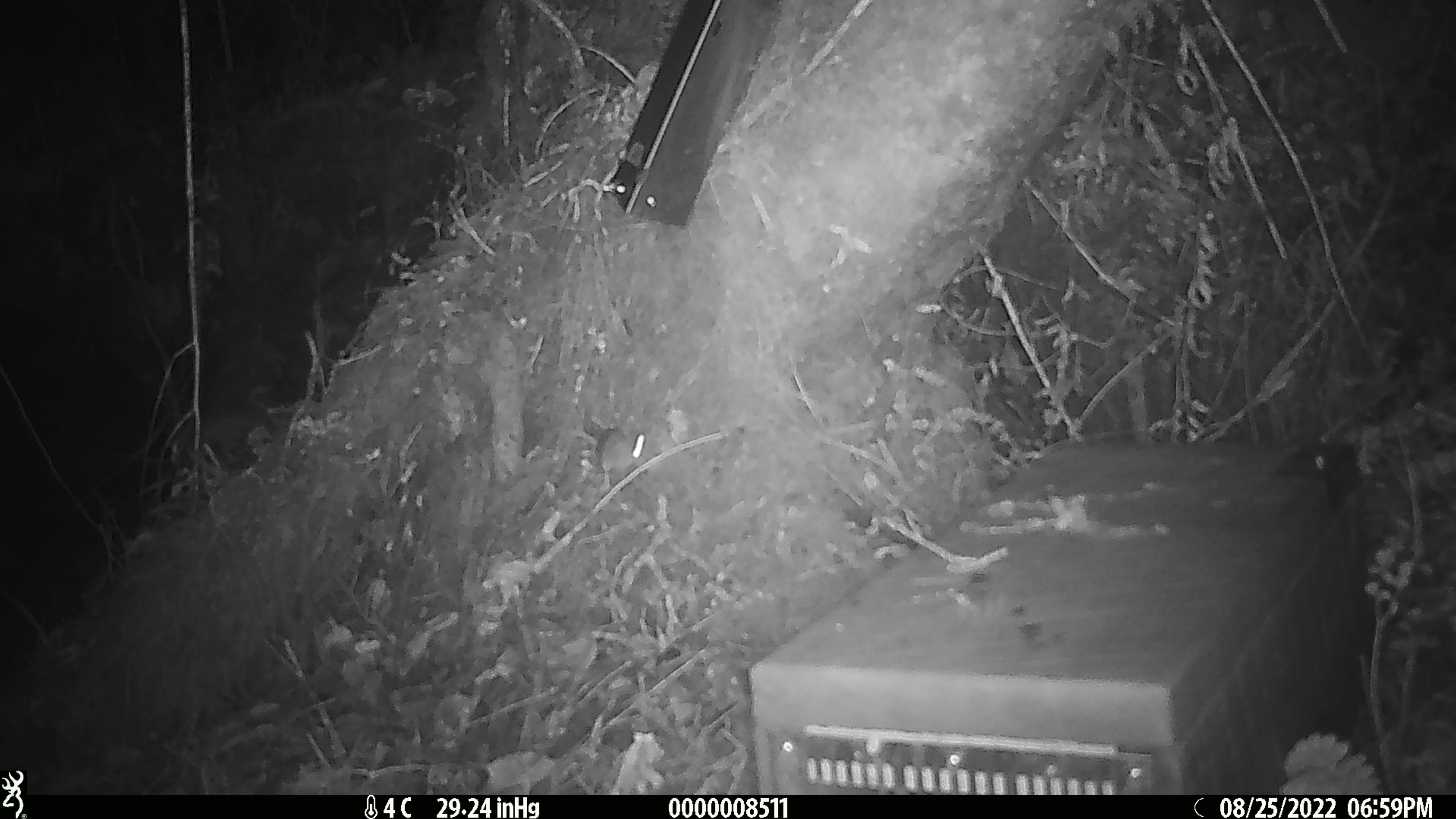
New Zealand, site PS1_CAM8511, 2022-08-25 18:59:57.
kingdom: Animalia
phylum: Chordata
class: Mammalia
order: Rodentia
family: Muridae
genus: Mus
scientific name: Mus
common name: mouse